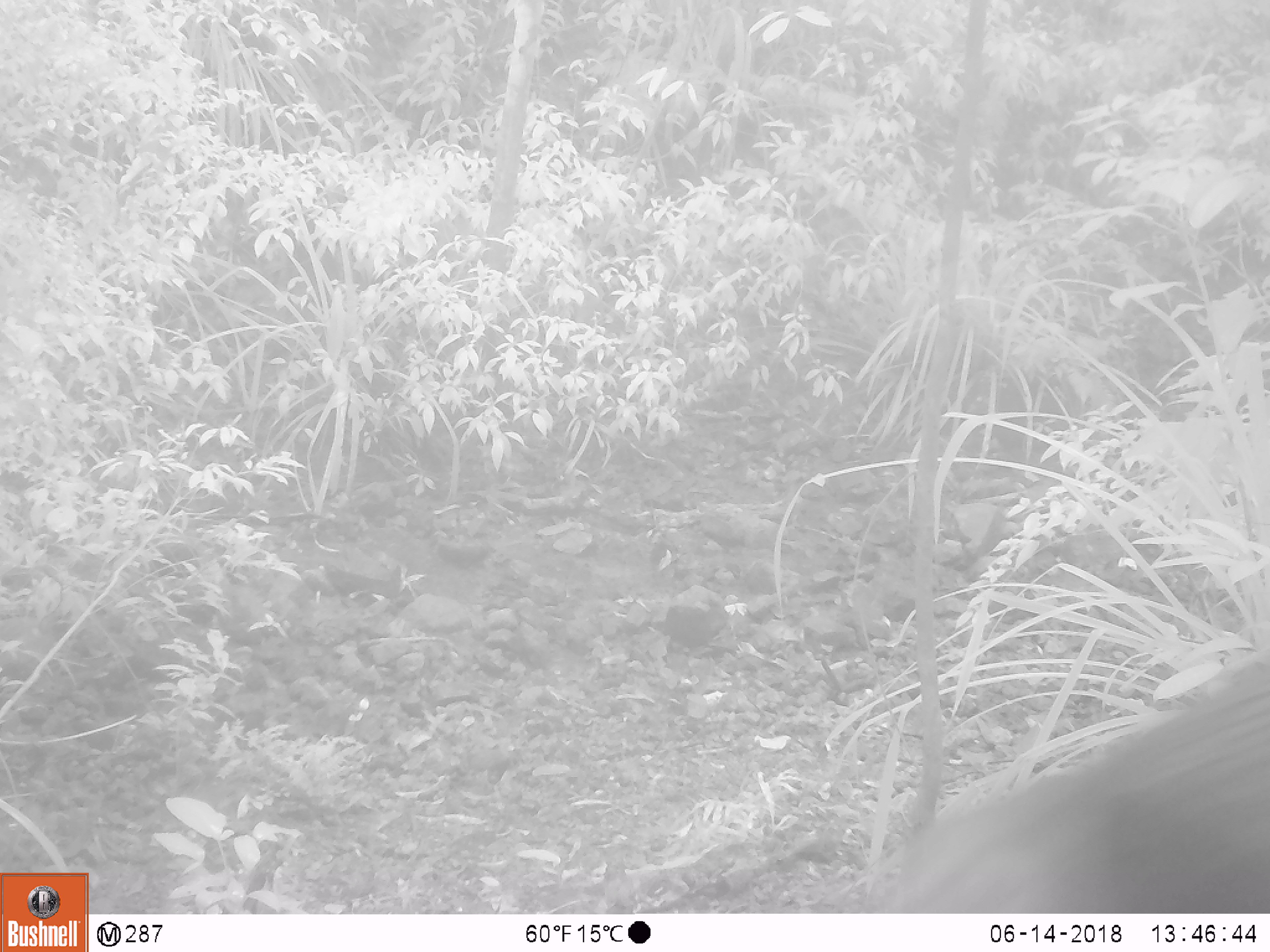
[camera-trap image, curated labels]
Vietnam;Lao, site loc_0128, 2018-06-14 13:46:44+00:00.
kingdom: Animalia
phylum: Chordata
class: Mammalia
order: Primates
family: Cercopithecidae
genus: Macaca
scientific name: Macaca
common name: macaque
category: unidentified macaque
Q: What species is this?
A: Unidentified macaque (macaque) (Macaca).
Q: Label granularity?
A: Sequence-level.